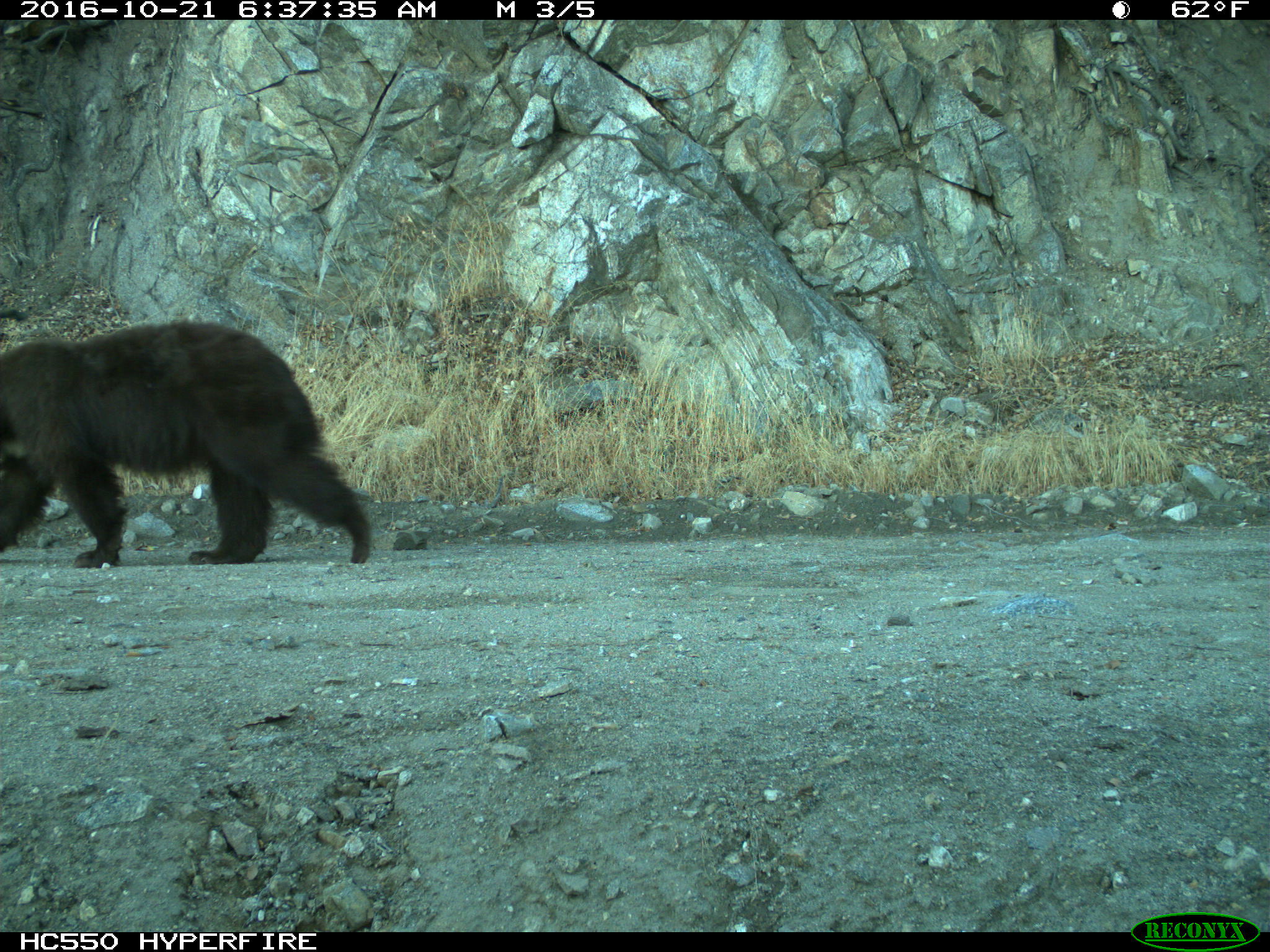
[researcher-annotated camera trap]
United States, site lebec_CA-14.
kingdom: Animalia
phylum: Chordata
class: Mammalia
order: Carnivora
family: Ursidae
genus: Ursus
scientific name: Ursus americanus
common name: american black bear